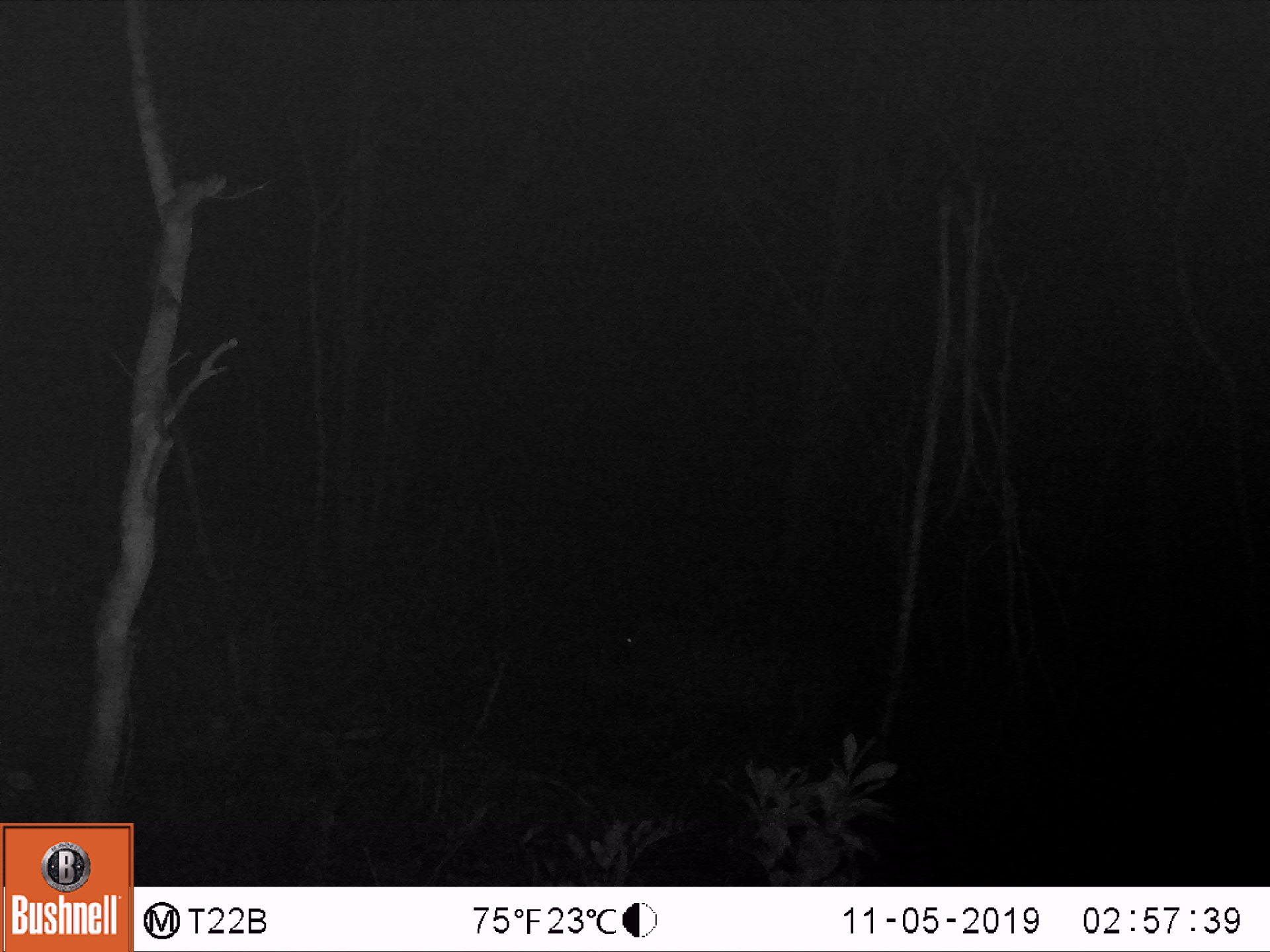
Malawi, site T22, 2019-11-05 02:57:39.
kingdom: Animalia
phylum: Chordata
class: Mammalia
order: Artiodactyla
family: Suidae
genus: Phacochoerus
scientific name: Phacochoerus africanus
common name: common warthog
Common warthog (Phacochoerus africanus), count 1.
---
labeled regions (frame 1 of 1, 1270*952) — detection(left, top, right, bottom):
common warthog: detection(595, 607, 843, 739)